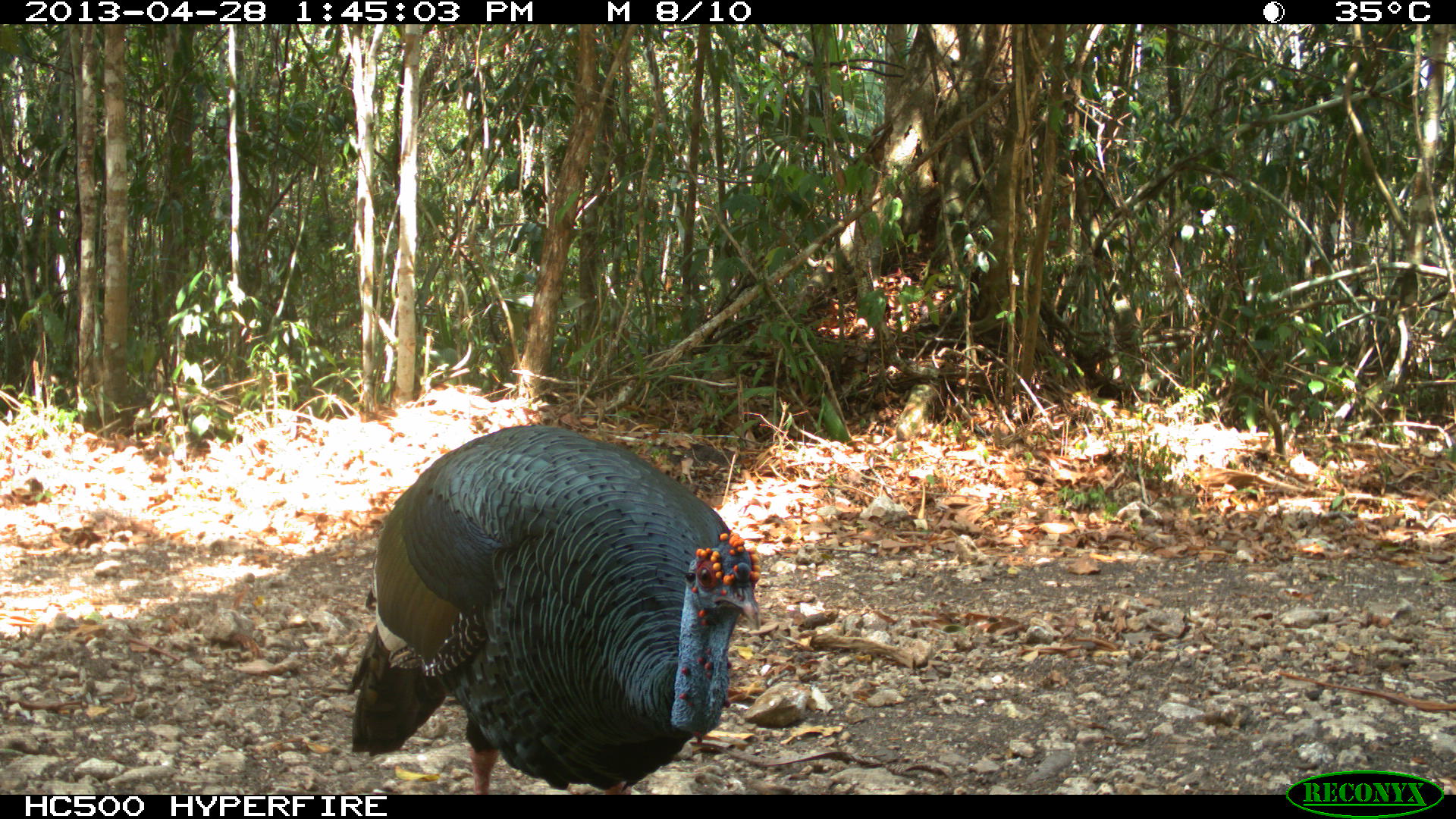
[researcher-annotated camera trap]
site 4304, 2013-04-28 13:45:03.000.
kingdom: Animalia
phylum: Chordata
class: Aves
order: Galliformes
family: Phasianidae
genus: Meleagris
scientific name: Meleagris ocellata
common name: ocellated turkey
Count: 1.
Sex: male.